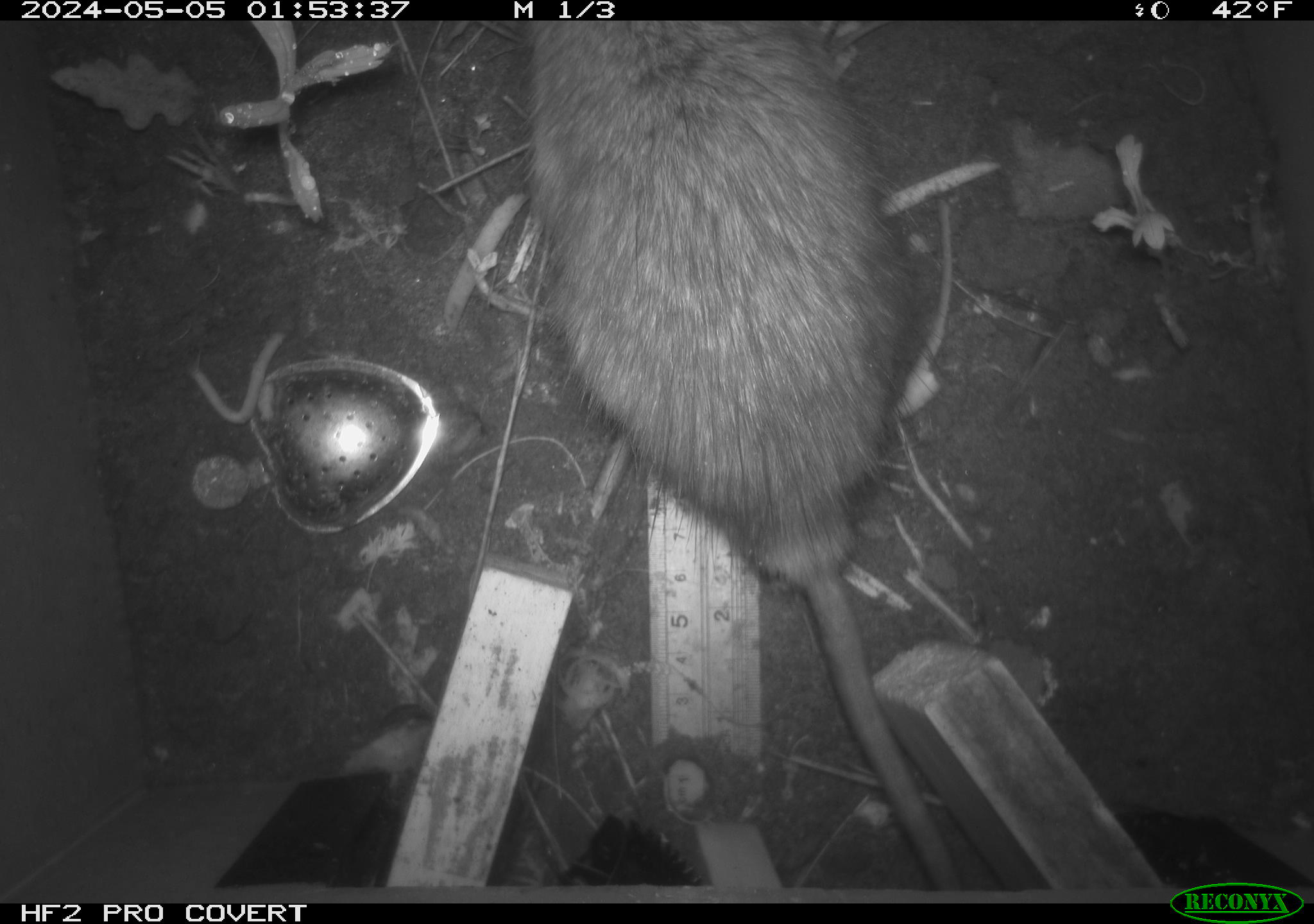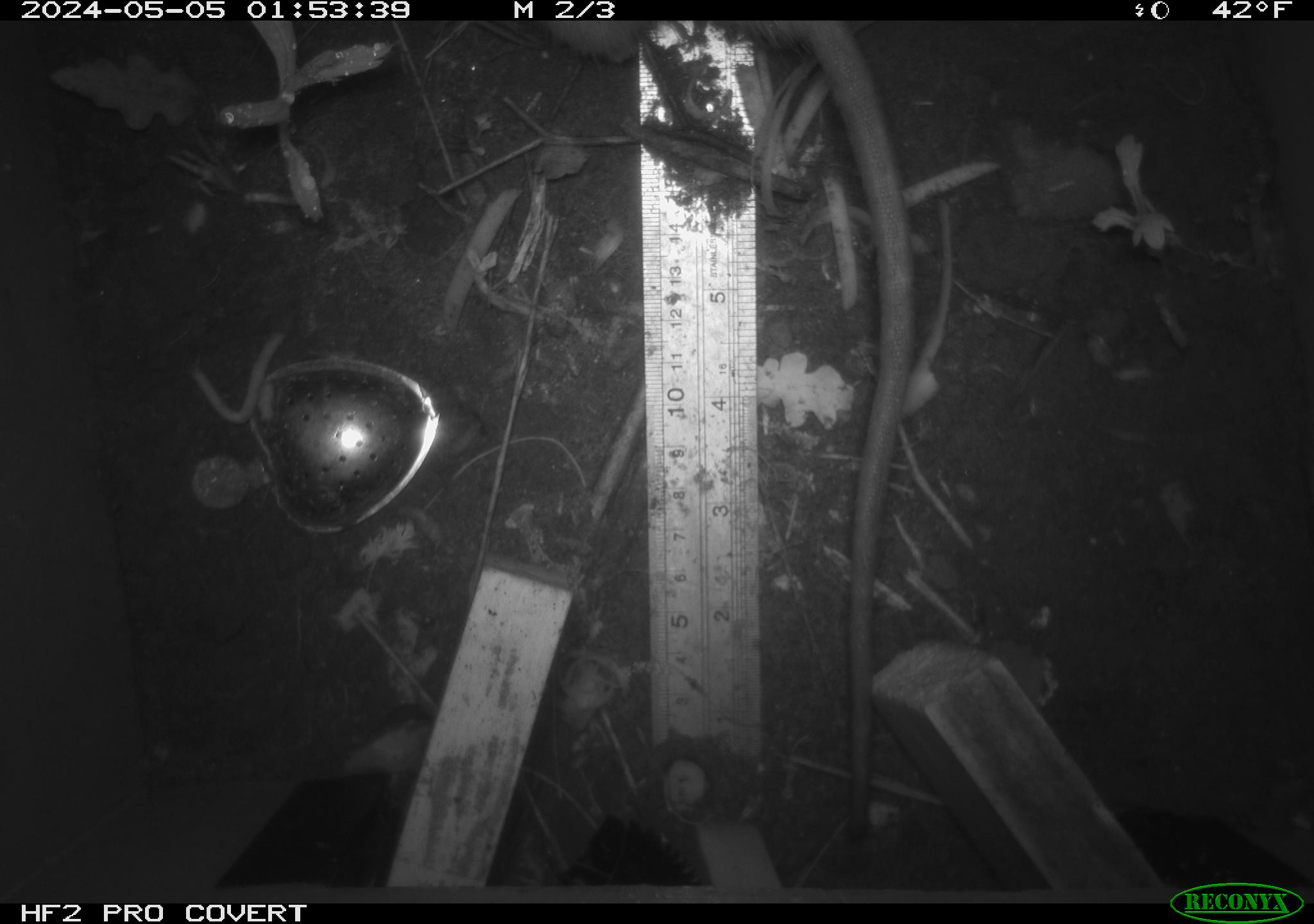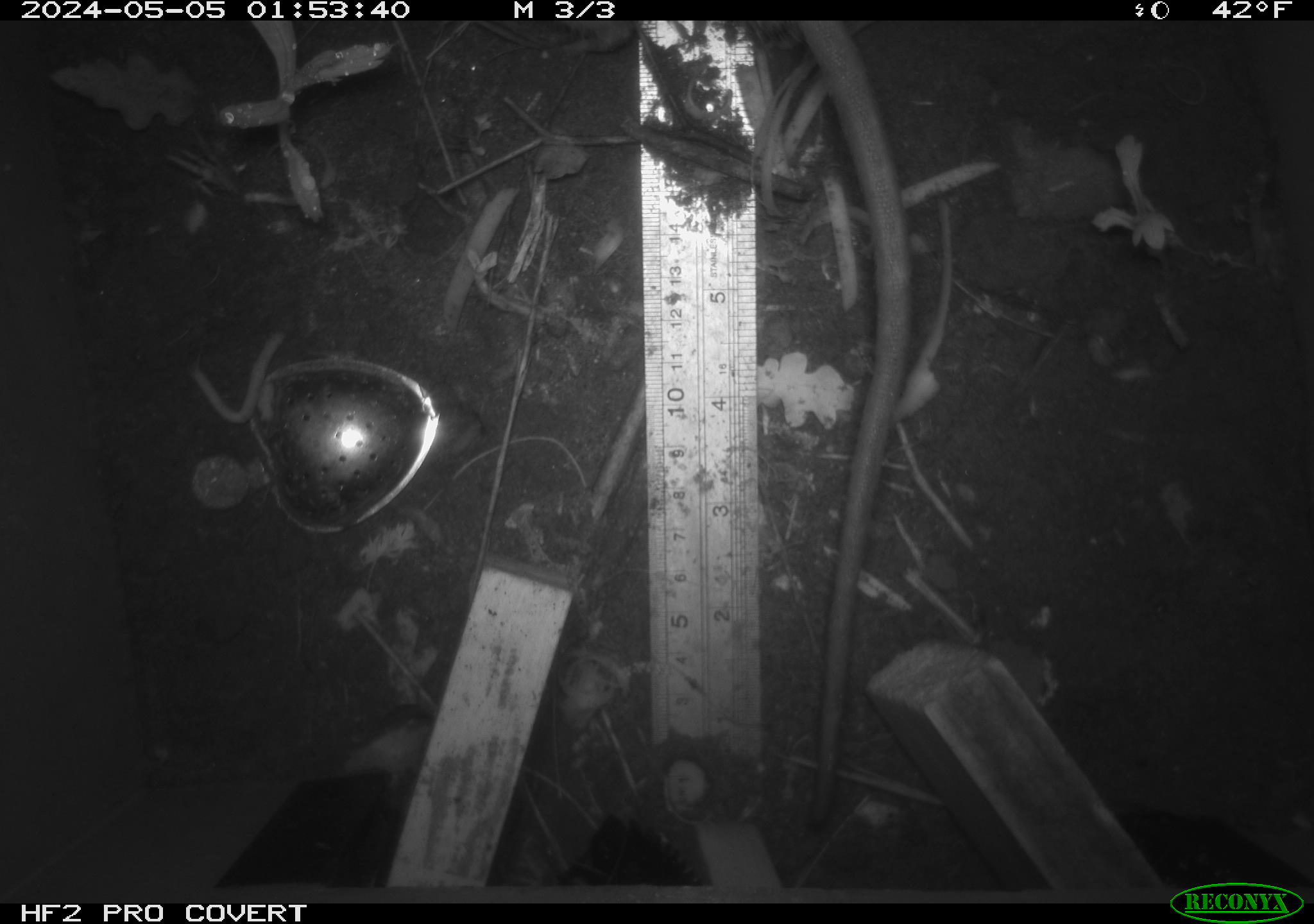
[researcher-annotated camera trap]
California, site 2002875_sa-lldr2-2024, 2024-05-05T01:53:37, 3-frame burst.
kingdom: Animalia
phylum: Chordata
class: Mammalia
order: Rodentia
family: Muridae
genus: Rattus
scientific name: Rattus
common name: rat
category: rattus species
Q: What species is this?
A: Rattus species (rat) (Rattus).